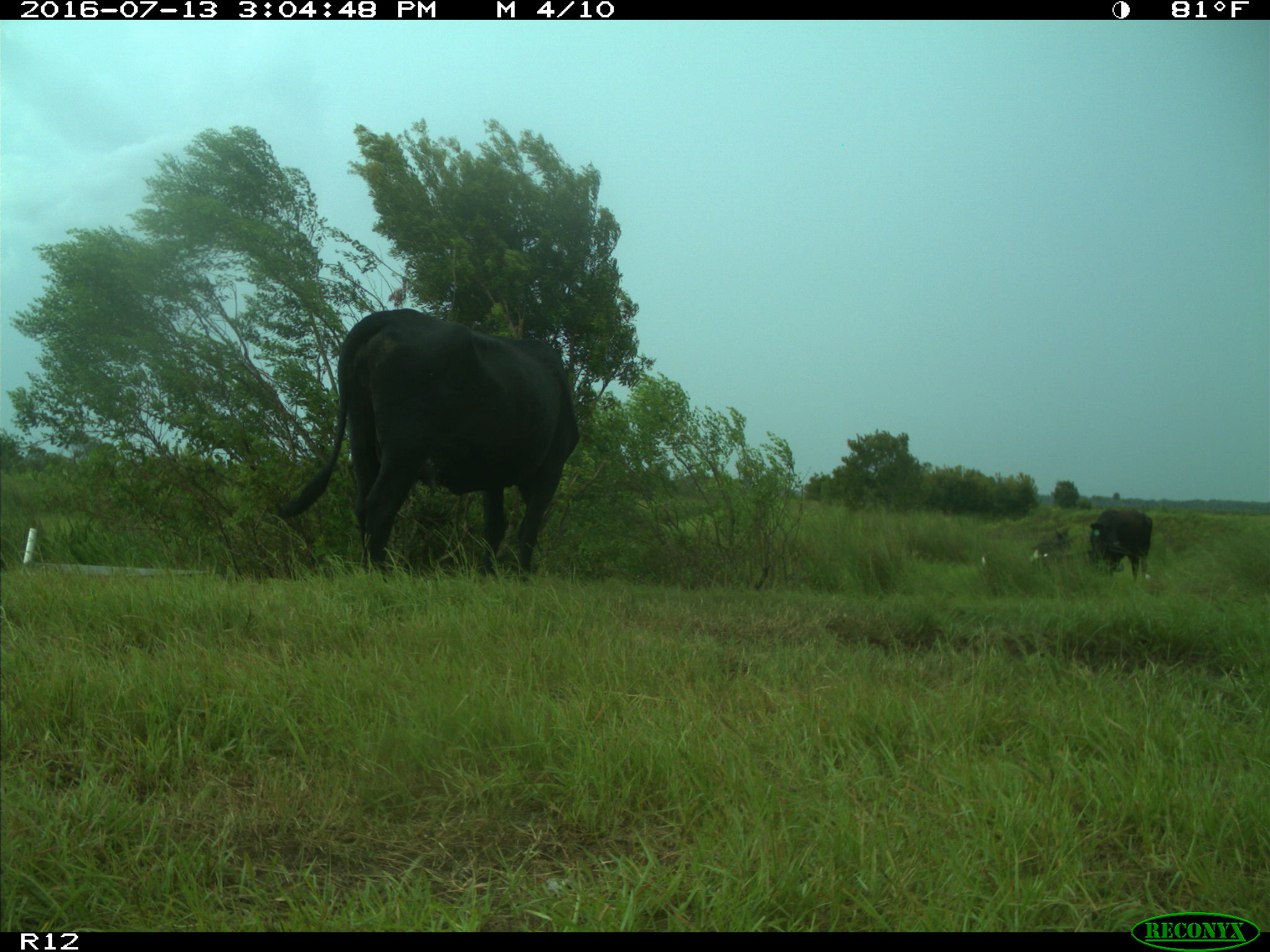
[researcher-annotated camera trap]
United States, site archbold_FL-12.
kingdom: Animalia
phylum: Chordata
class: Mammalia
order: Artiodactyla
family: Bovidae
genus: Bos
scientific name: Bos taurus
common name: domestic cow